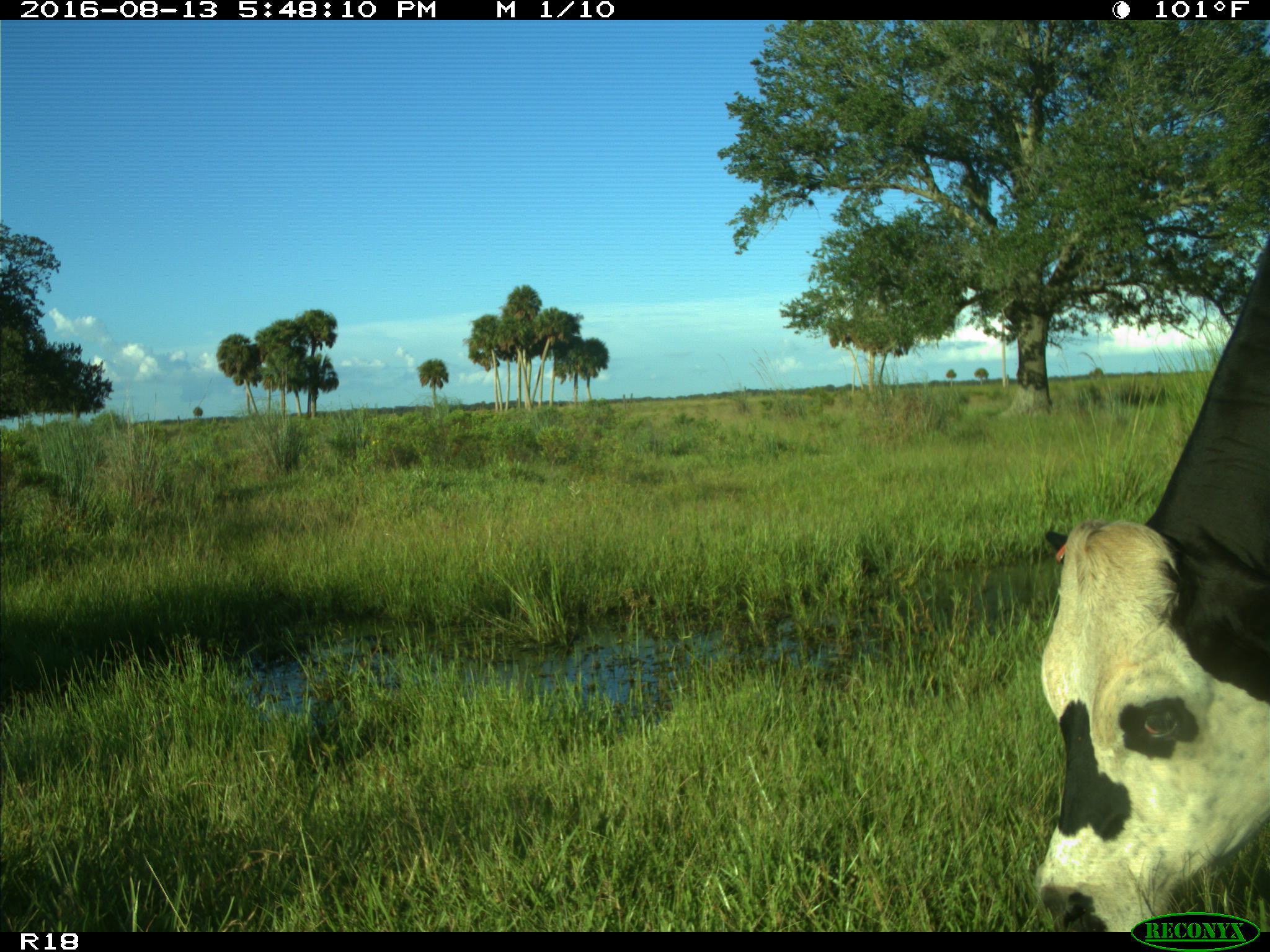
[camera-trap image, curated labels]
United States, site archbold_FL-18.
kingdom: Animalia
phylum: Chordata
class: Mammalia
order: Artiodactyla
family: Bovidae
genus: Bos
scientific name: Bos taurus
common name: domestic cow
Bos taurus (domestic cow).